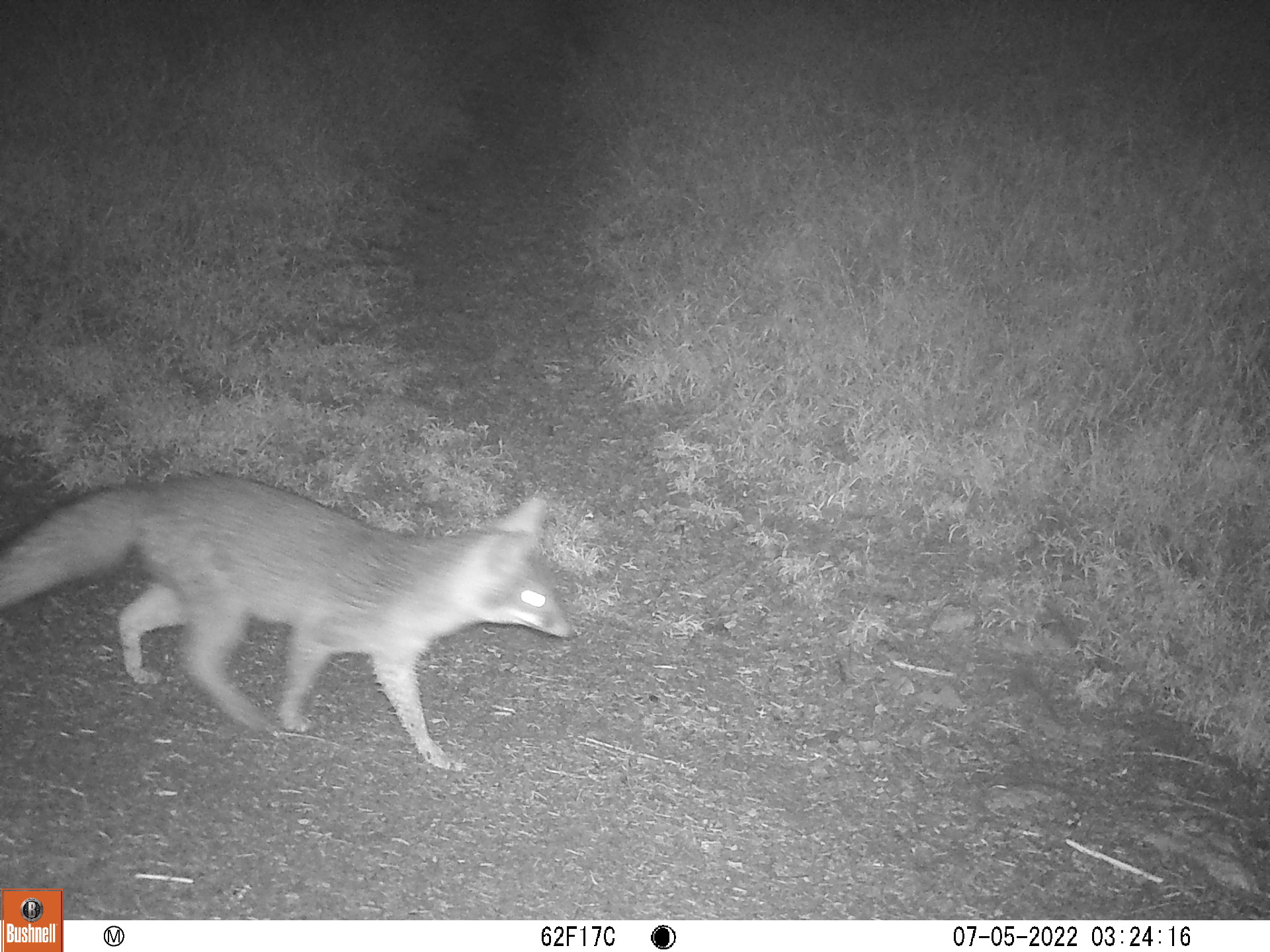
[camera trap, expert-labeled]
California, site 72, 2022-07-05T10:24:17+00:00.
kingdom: Animalia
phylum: Chordata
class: Mammalia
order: Carnivora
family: Canidae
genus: Urocyon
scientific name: Urocyon cinereoargenteus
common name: gray fox